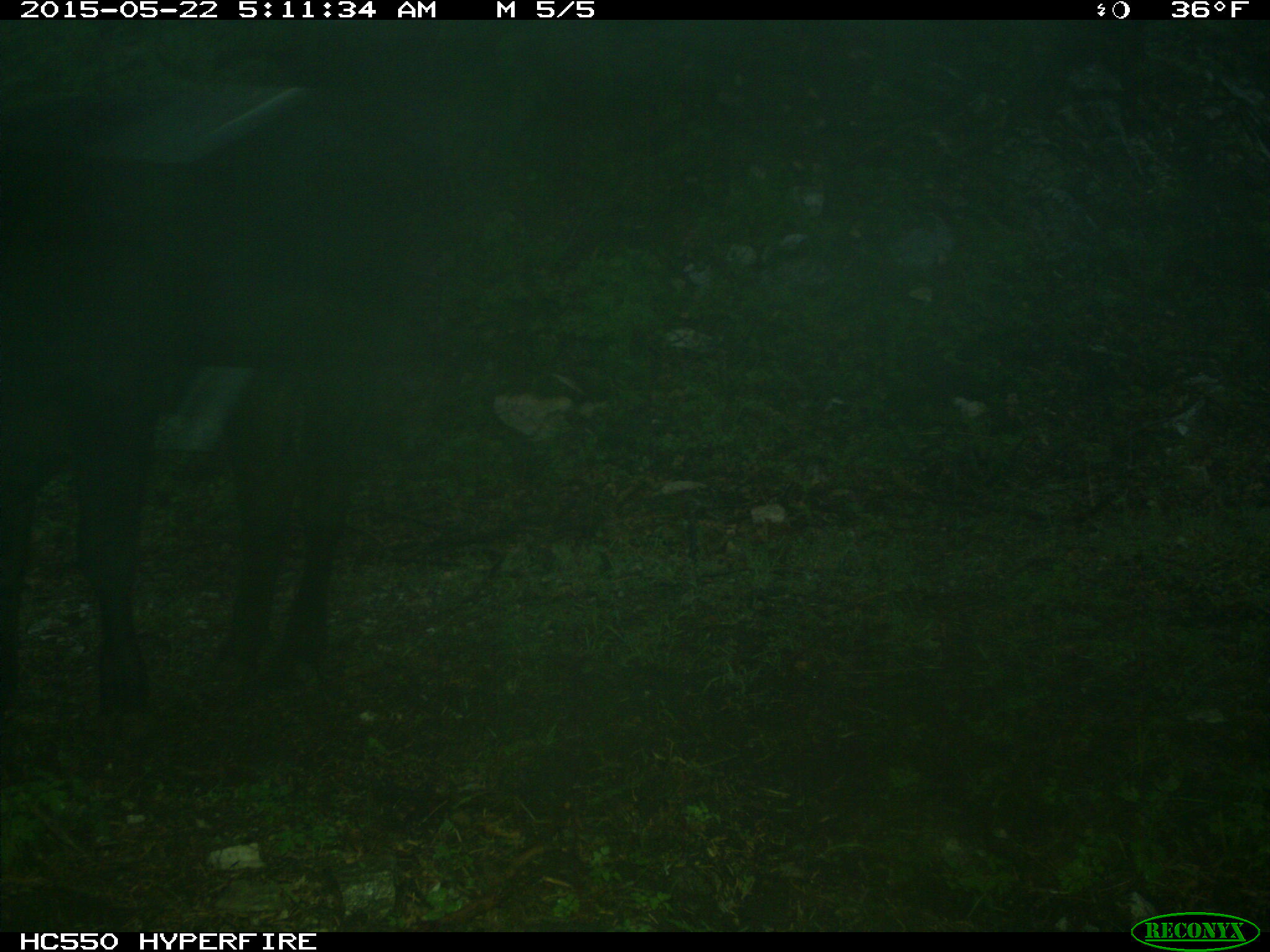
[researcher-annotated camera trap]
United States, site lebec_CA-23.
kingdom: Animalia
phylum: Chordata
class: Mammalia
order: Artiodactyla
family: Bovidae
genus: Bos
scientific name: Bos taurus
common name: domestic cow